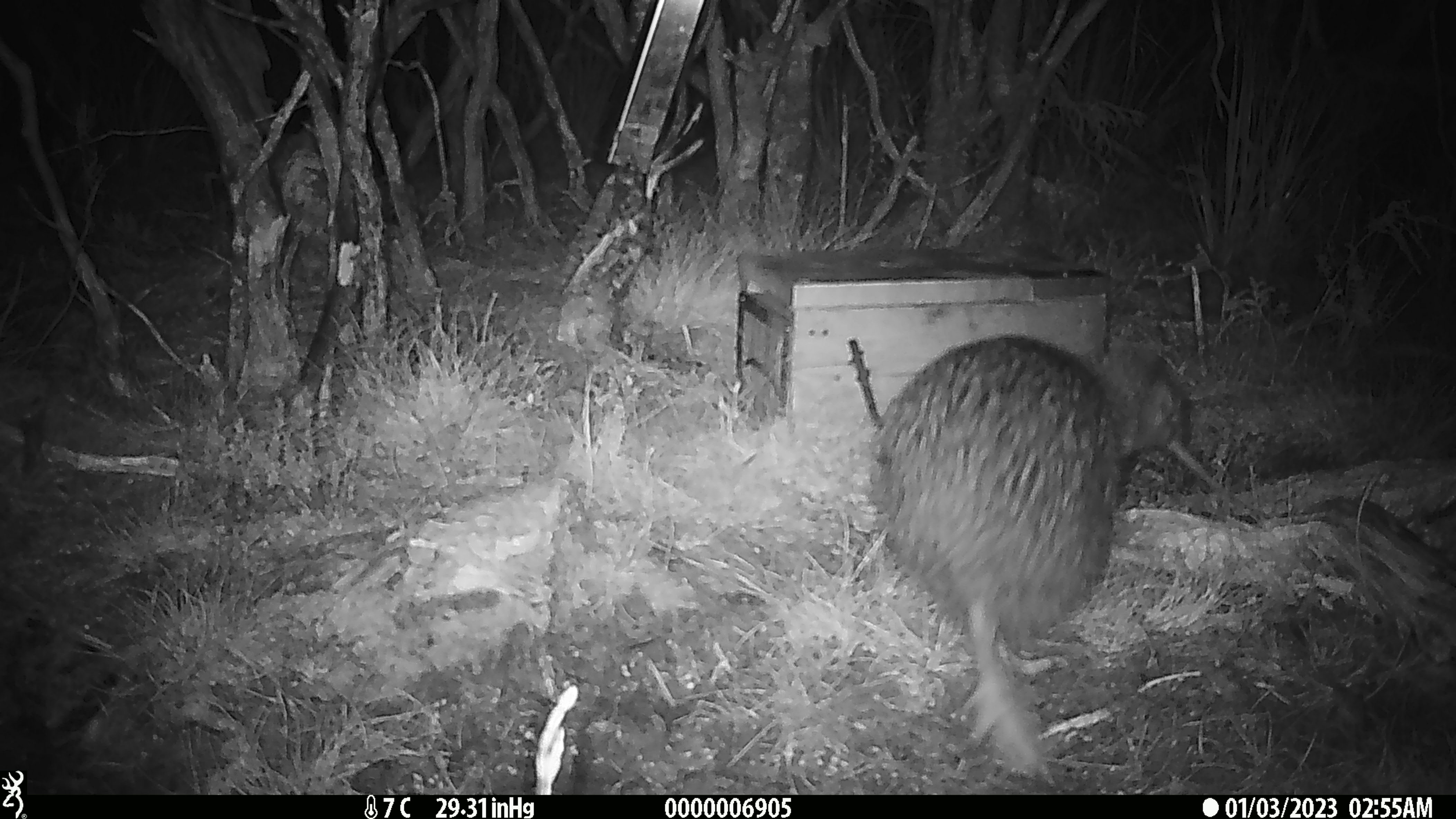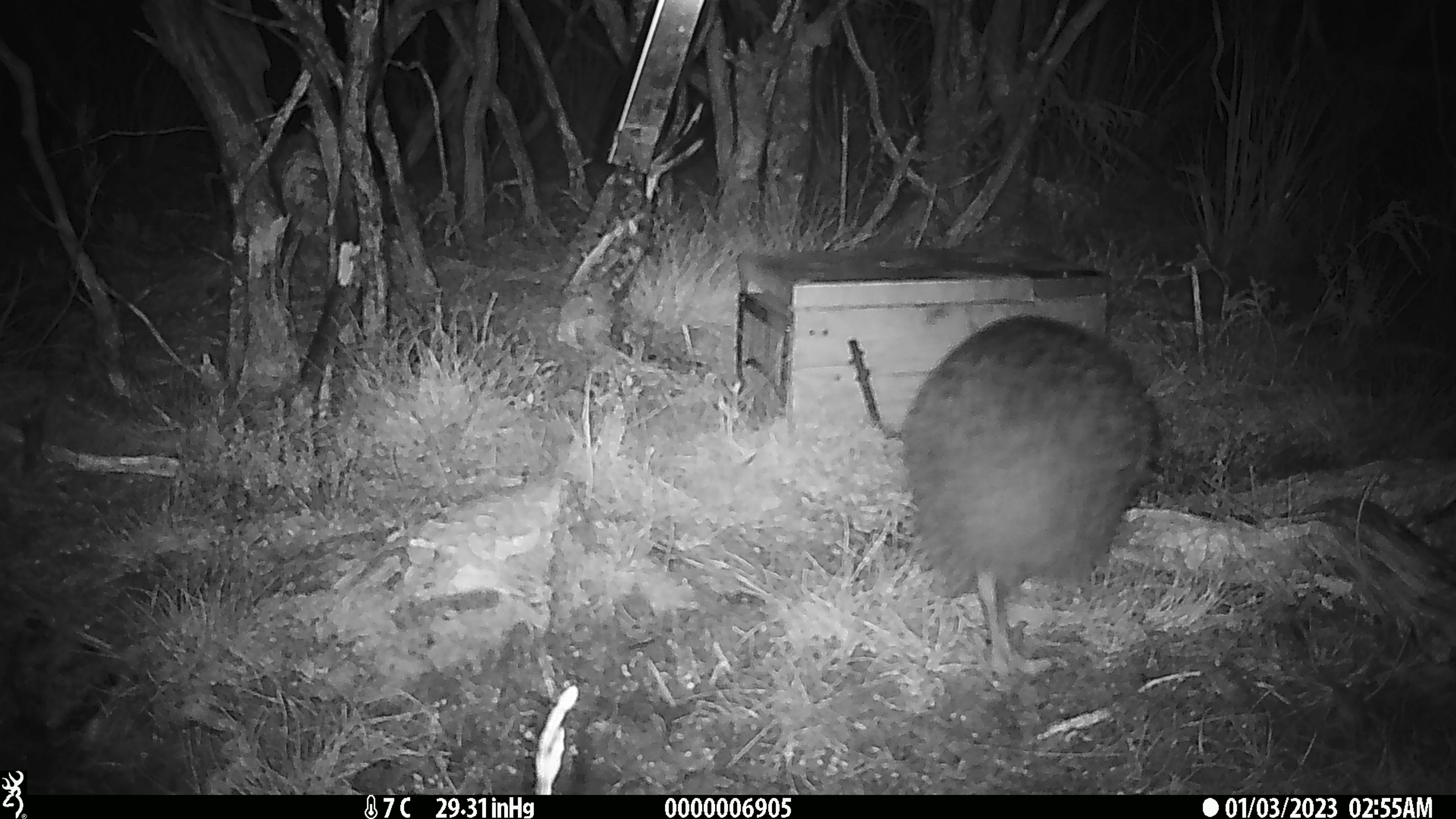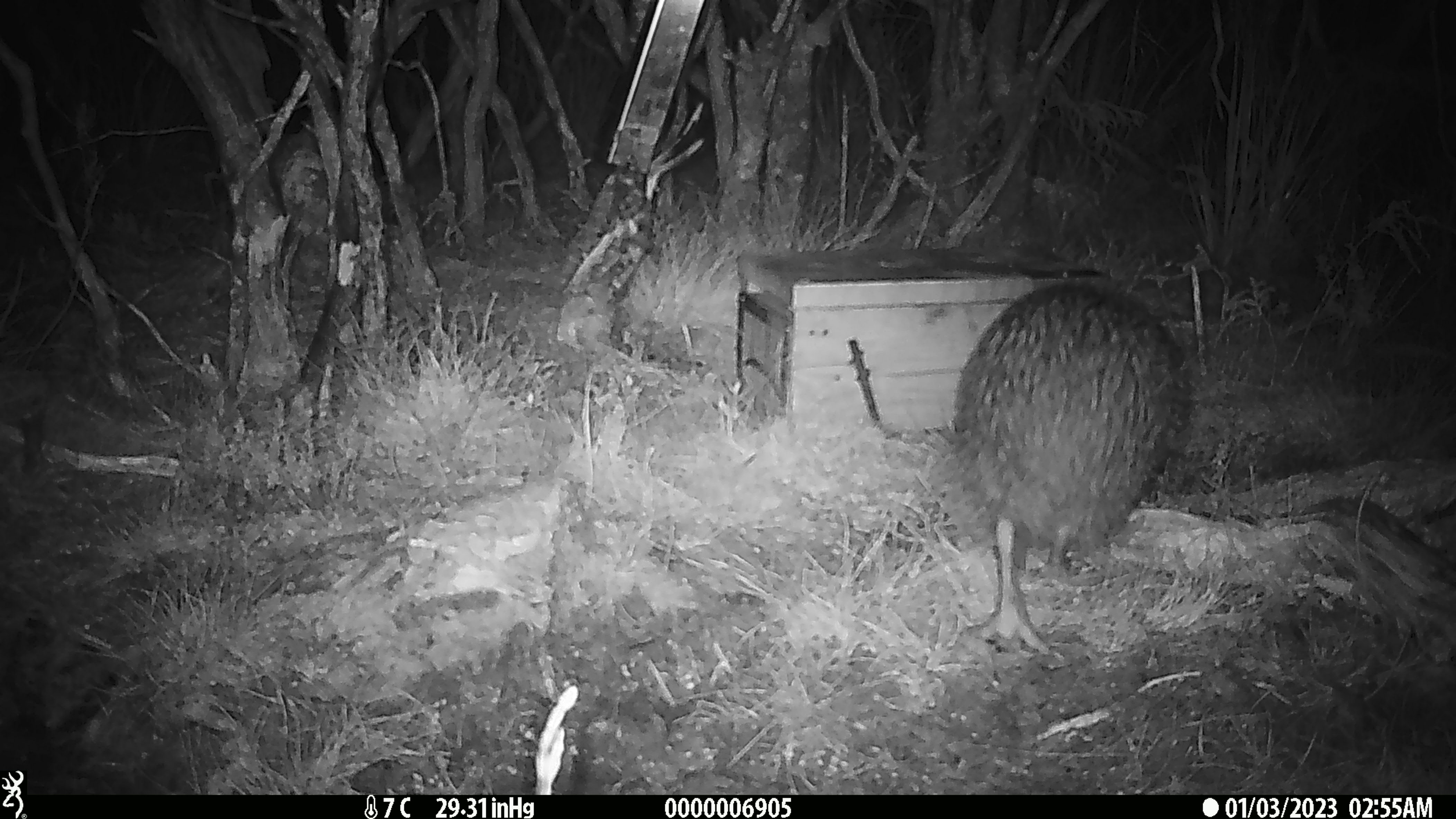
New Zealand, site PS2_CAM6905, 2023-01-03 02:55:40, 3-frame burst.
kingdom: Animalia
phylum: Chordata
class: Aves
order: Apterygiformes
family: Apterygidae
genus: Apteryx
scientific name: Apteryx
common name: kiwi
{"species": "kiwi (Apteryx)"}